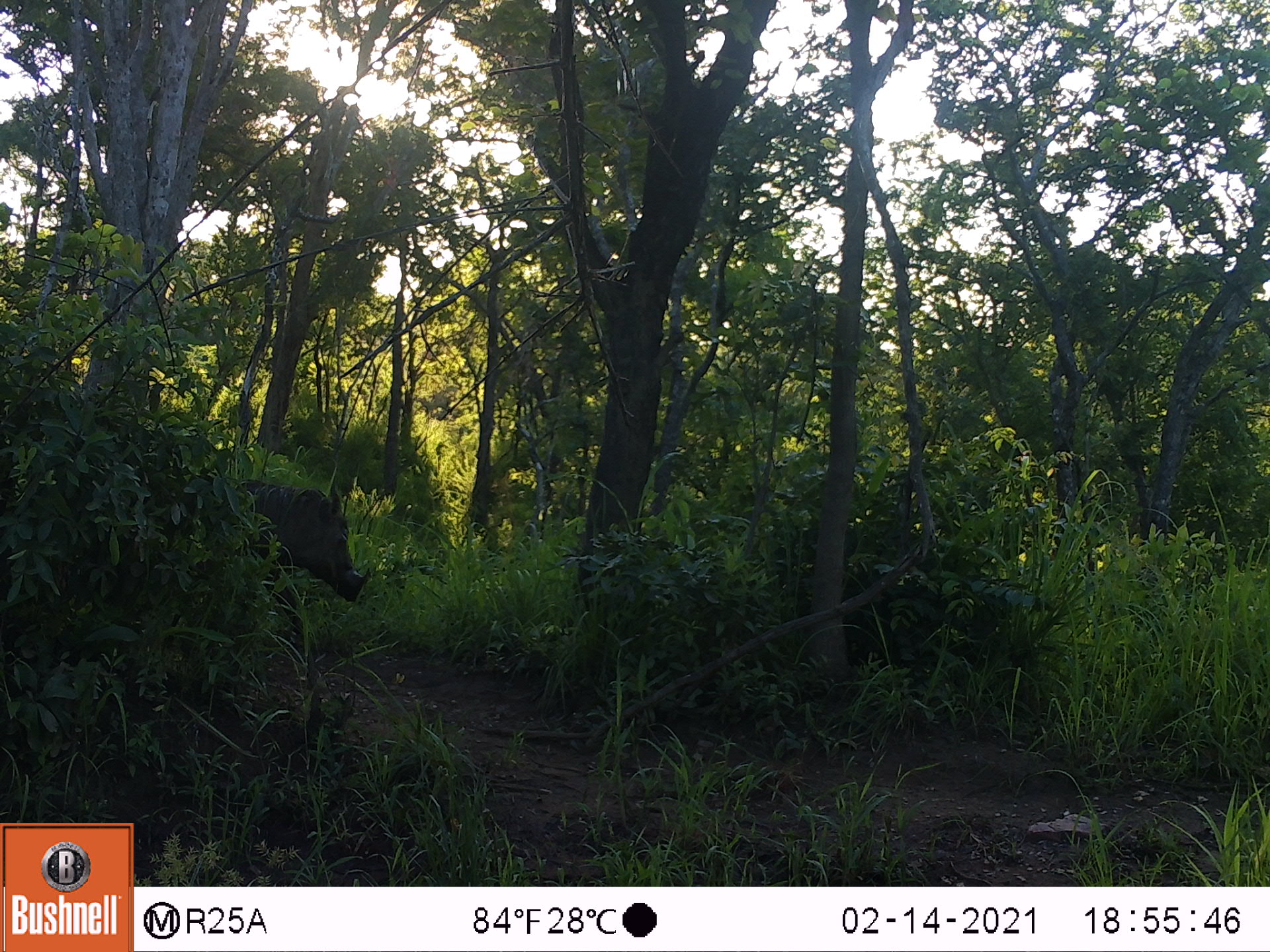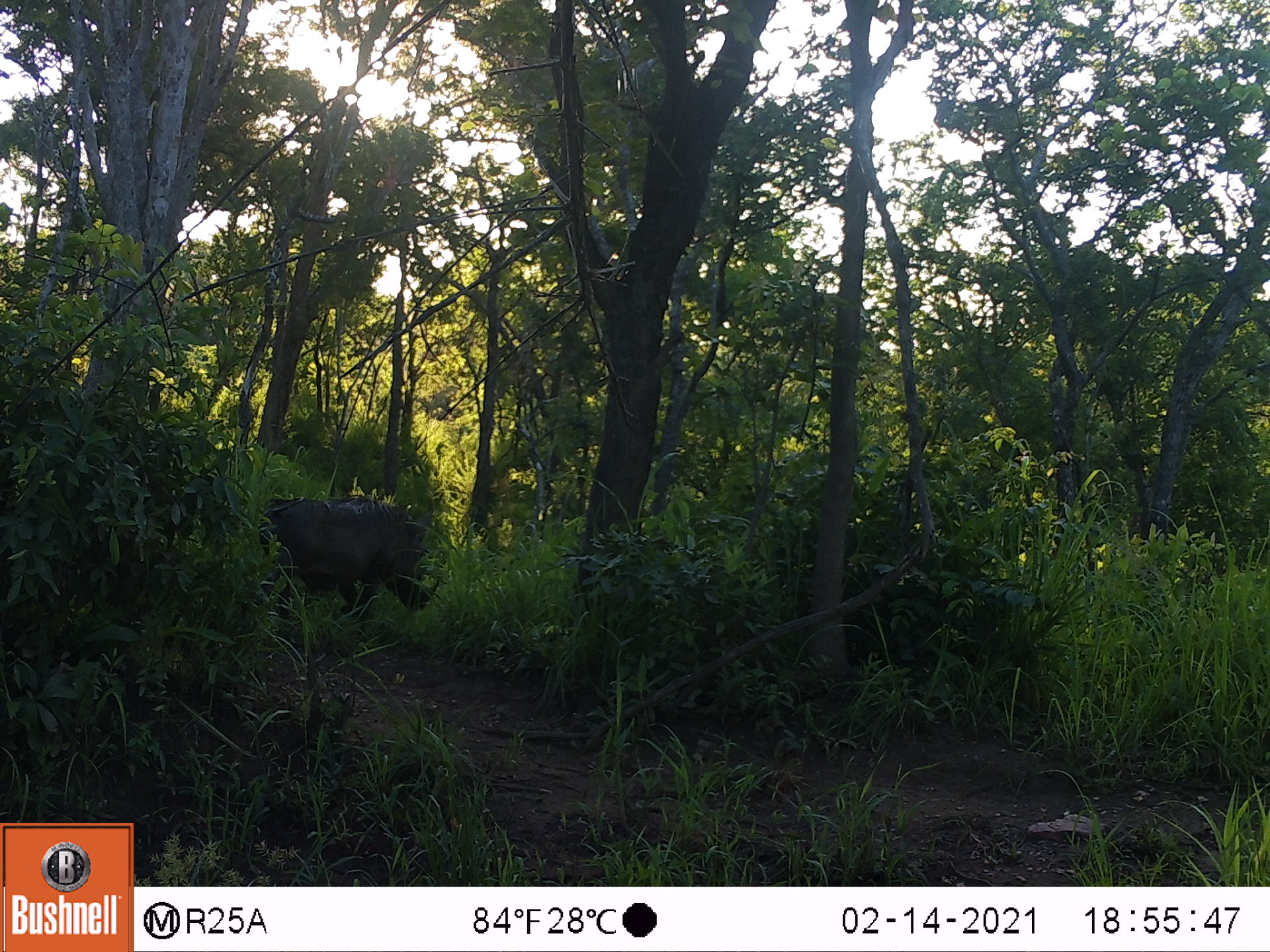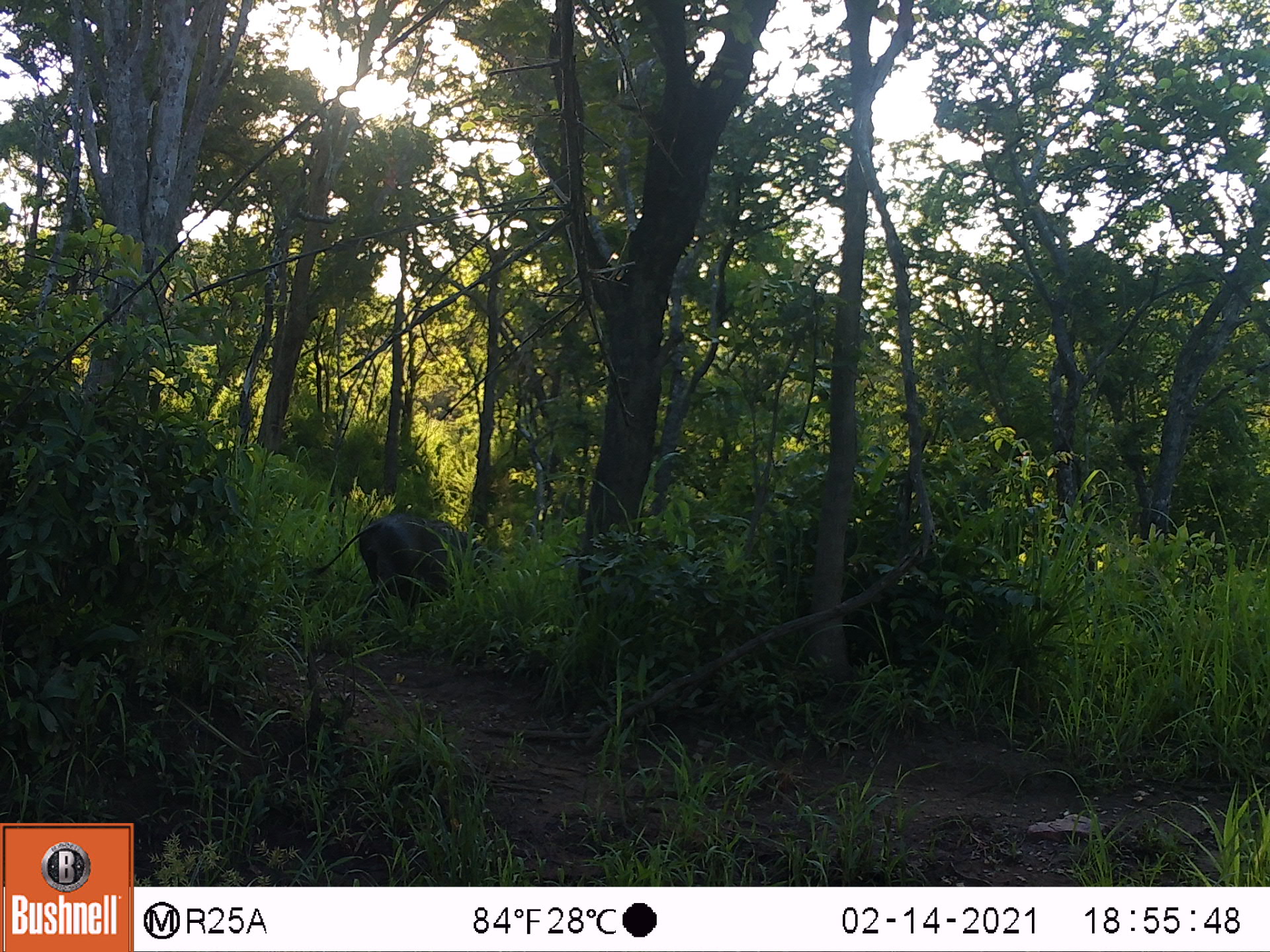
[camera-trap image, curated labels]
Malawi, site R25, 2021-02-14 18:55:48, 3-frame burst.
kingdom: Animalia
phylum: Chordata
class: Mammalia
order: Artiodactyla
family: Suidae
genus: Phacochoerus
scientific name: Phacochoerus africanus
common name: common warthog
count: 1